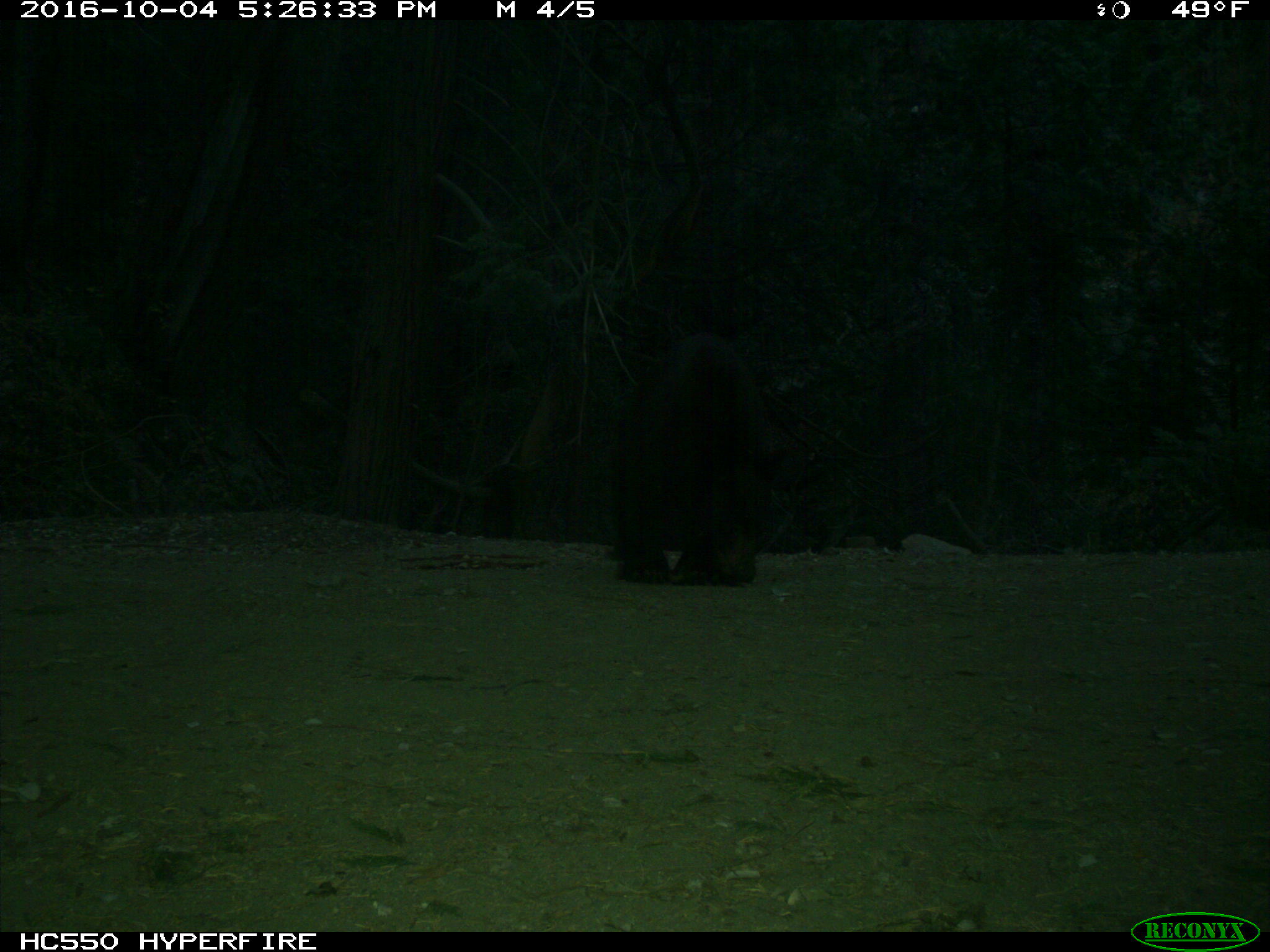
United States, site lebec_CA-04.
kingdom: Animalia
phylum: Chordata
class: Mammalia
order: Carnivora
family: Ursidae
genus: Ursus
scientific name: Ursus americanus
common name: american black bear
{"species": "Ursus americanus (american black bear)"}